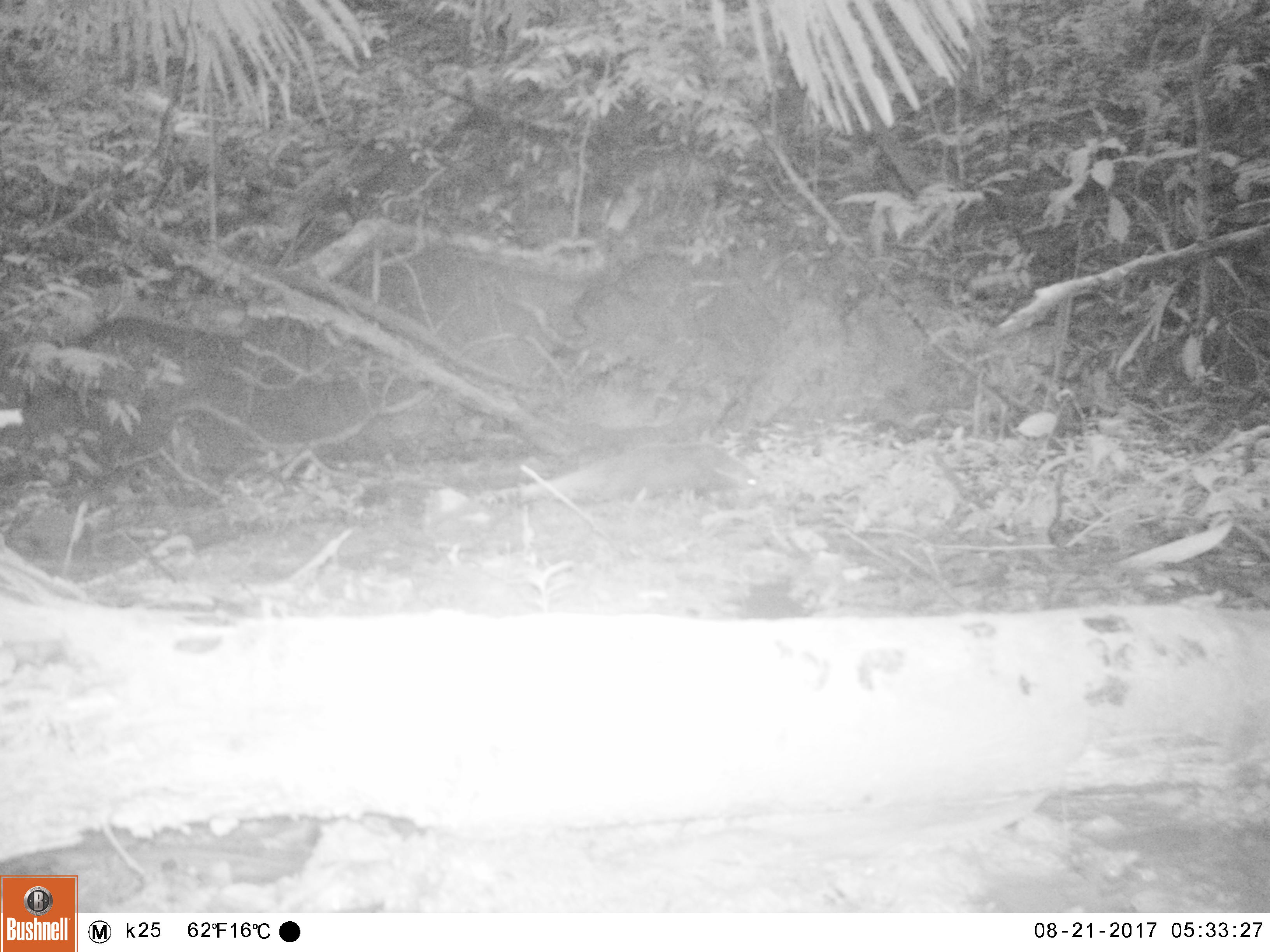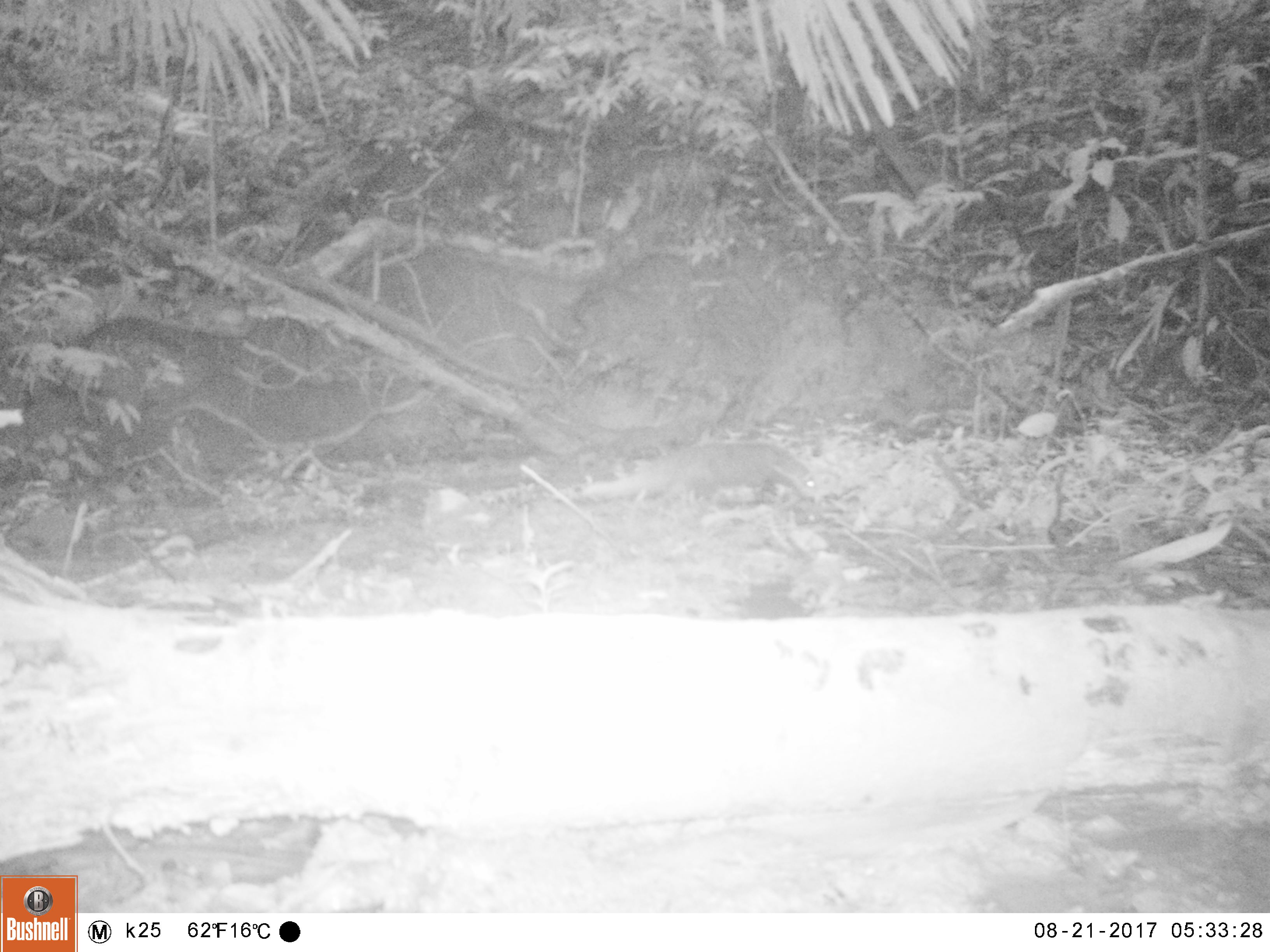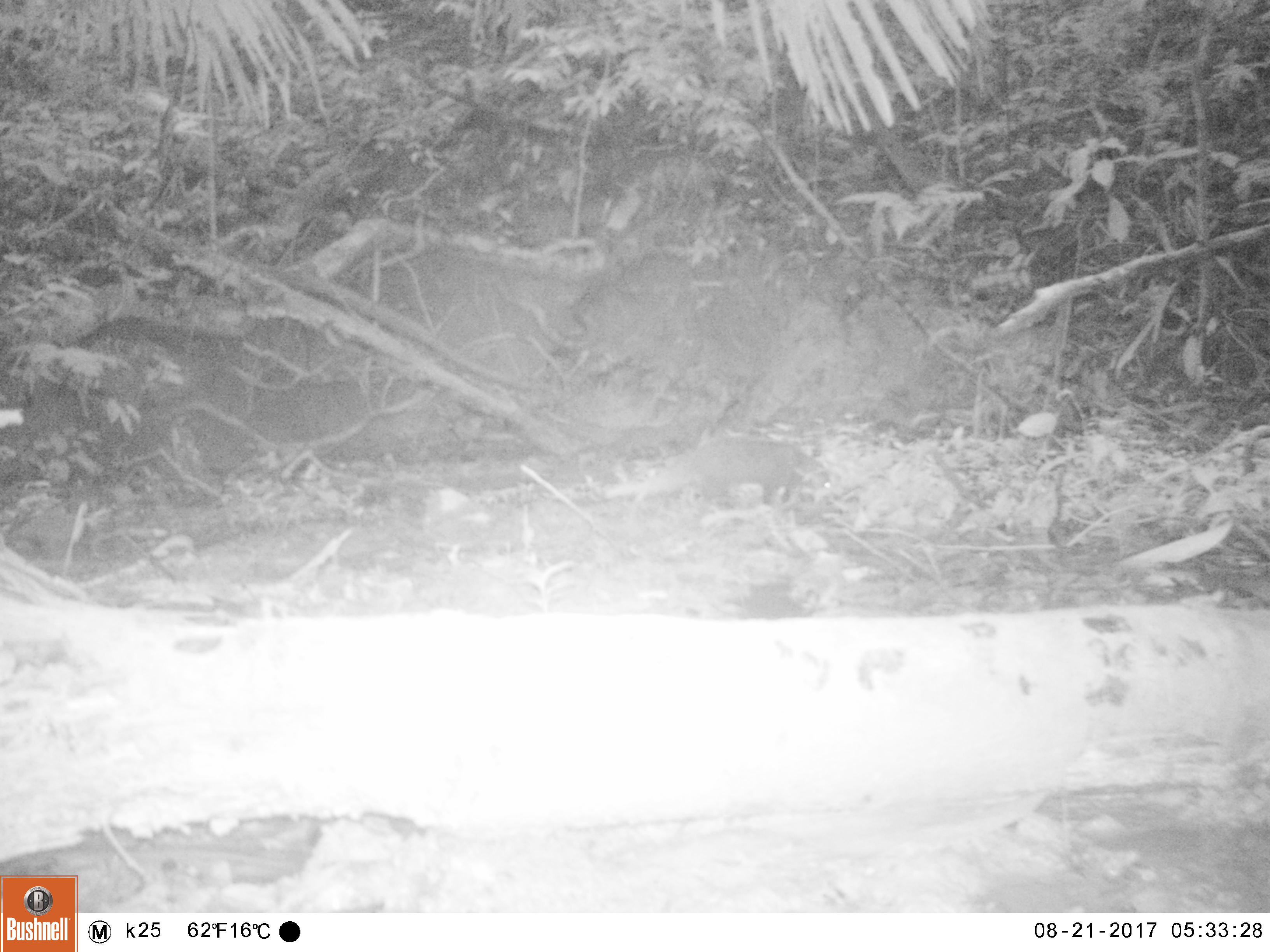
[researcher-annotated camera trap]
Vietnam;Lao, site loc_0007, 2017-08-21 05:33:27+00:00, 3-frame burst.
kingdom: Animalia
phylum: Chordata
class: Mammalia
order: Carnivora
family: Herpestidae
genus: Urva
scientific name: Urva urva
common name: crab-eating mongoose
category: crab eating mongoose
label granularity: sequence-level